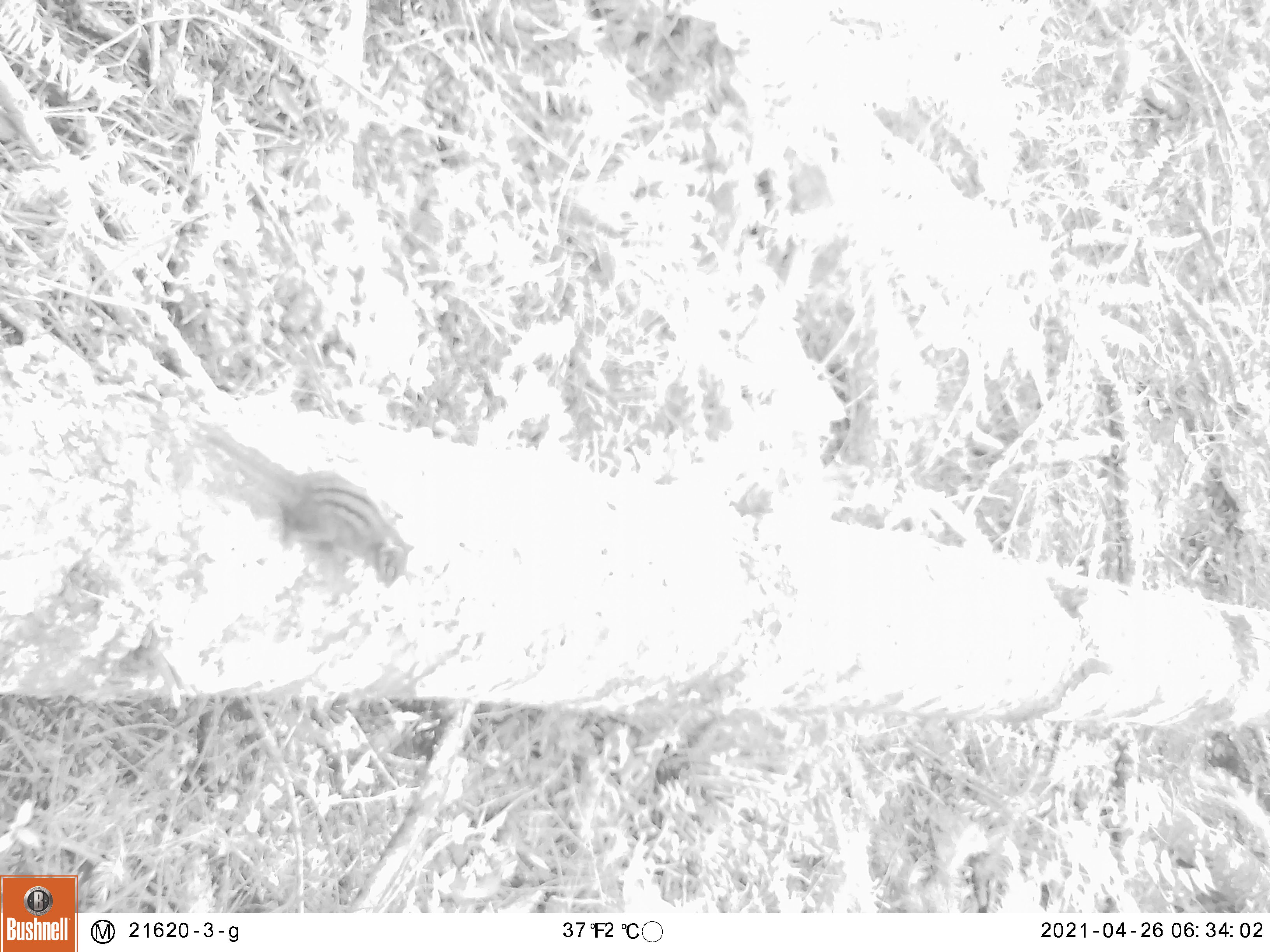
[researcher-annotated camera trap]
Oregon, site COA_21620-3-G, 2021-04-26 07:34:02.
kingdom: Animalia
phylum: Chordata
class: Mammalia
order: Rodentia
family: Sciuridae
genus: Neotamias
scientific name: Neotamias townsendii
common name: townsend's chipmunk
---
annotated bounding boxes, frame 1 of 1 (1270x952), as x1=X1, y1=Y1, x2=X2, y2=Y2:
townsend's chipmunk: x1=141, y1=387, x2=433, y2=617